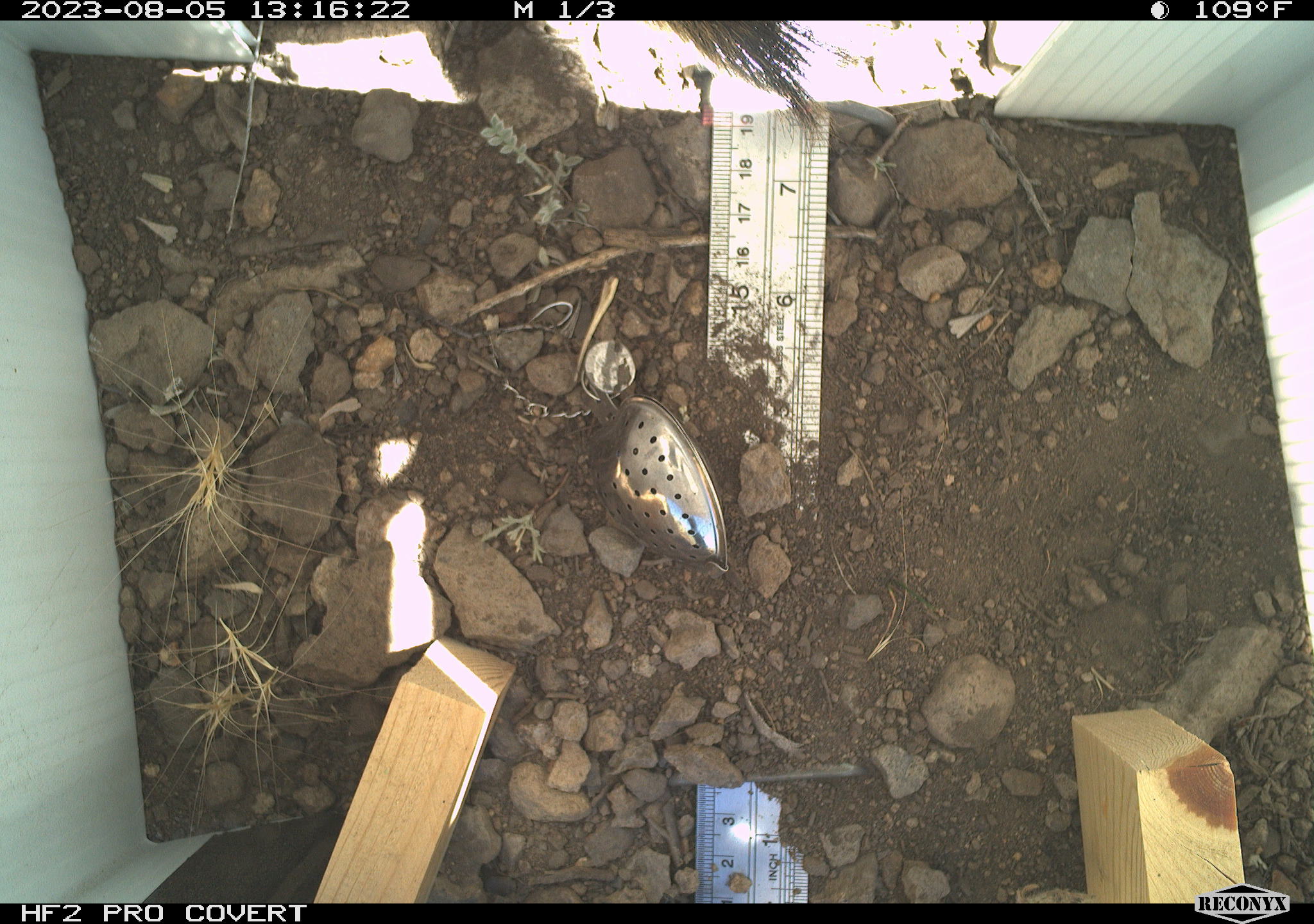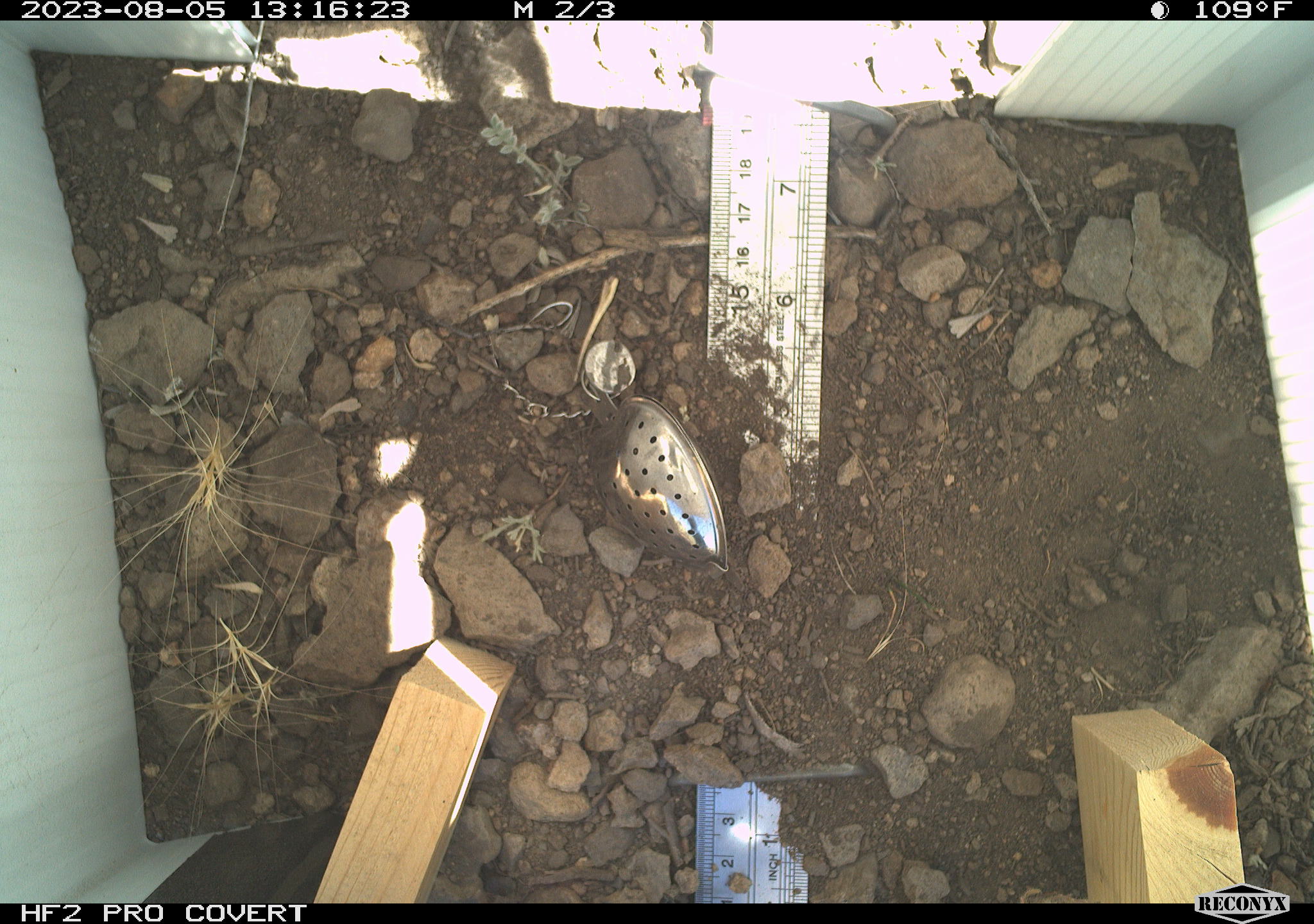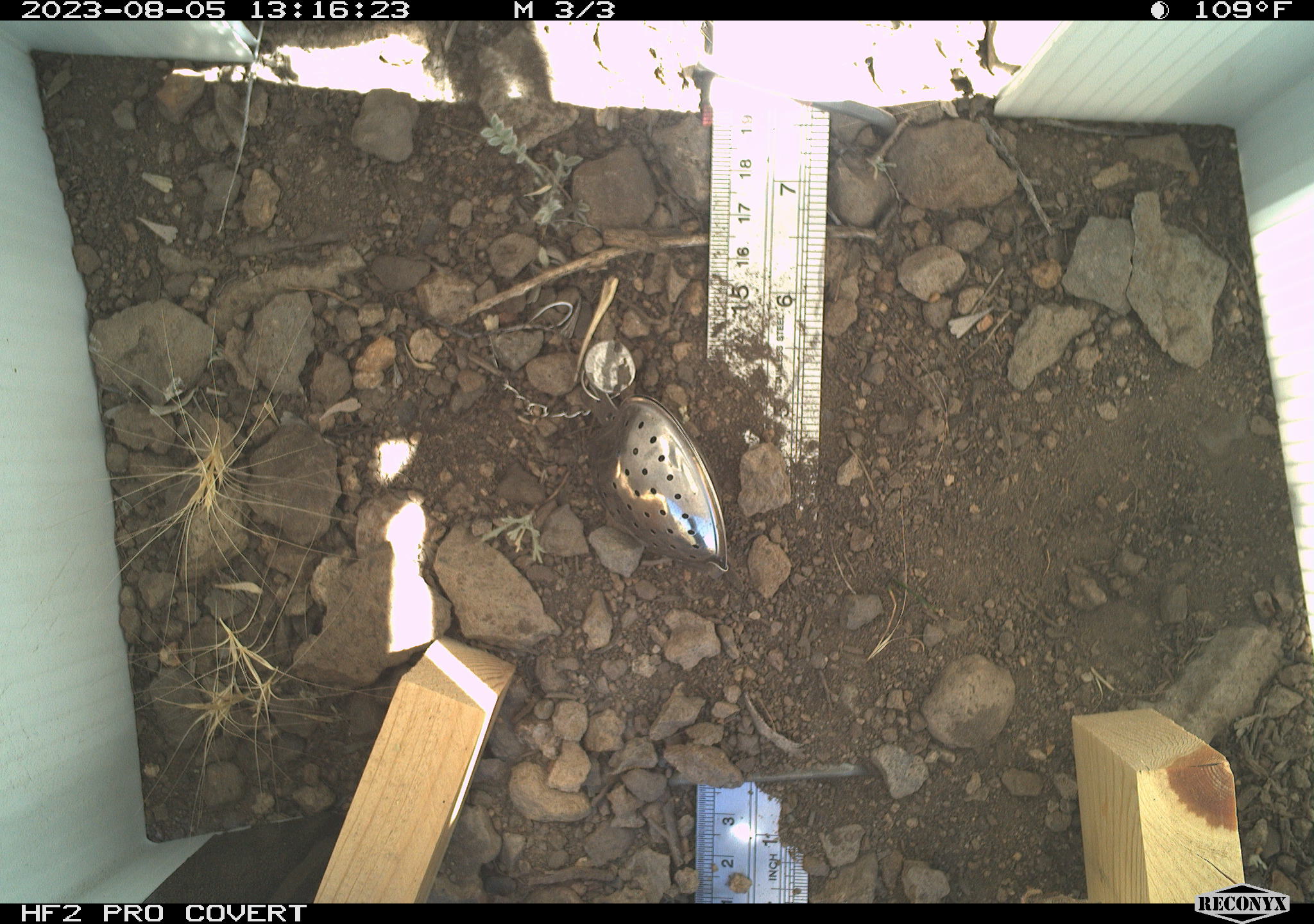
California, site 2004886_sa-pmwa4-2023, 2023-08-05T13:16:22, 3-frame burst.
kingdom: Animalia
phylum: Chordata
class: Mammalia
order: Rodentia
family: Sciuridae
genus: Callospermophilus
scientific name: Callospermophilus lateralis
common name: golden mantled ground squirrel